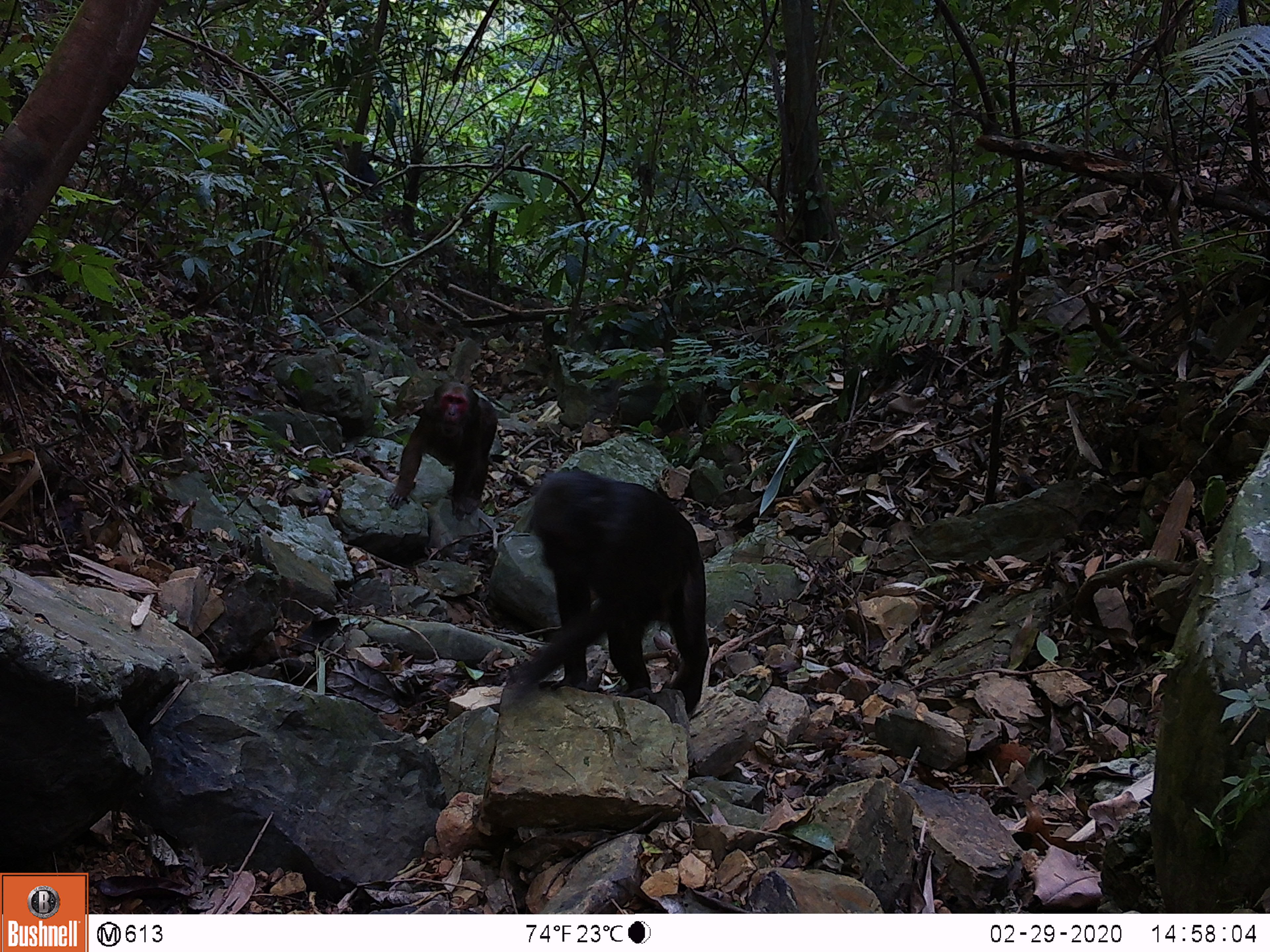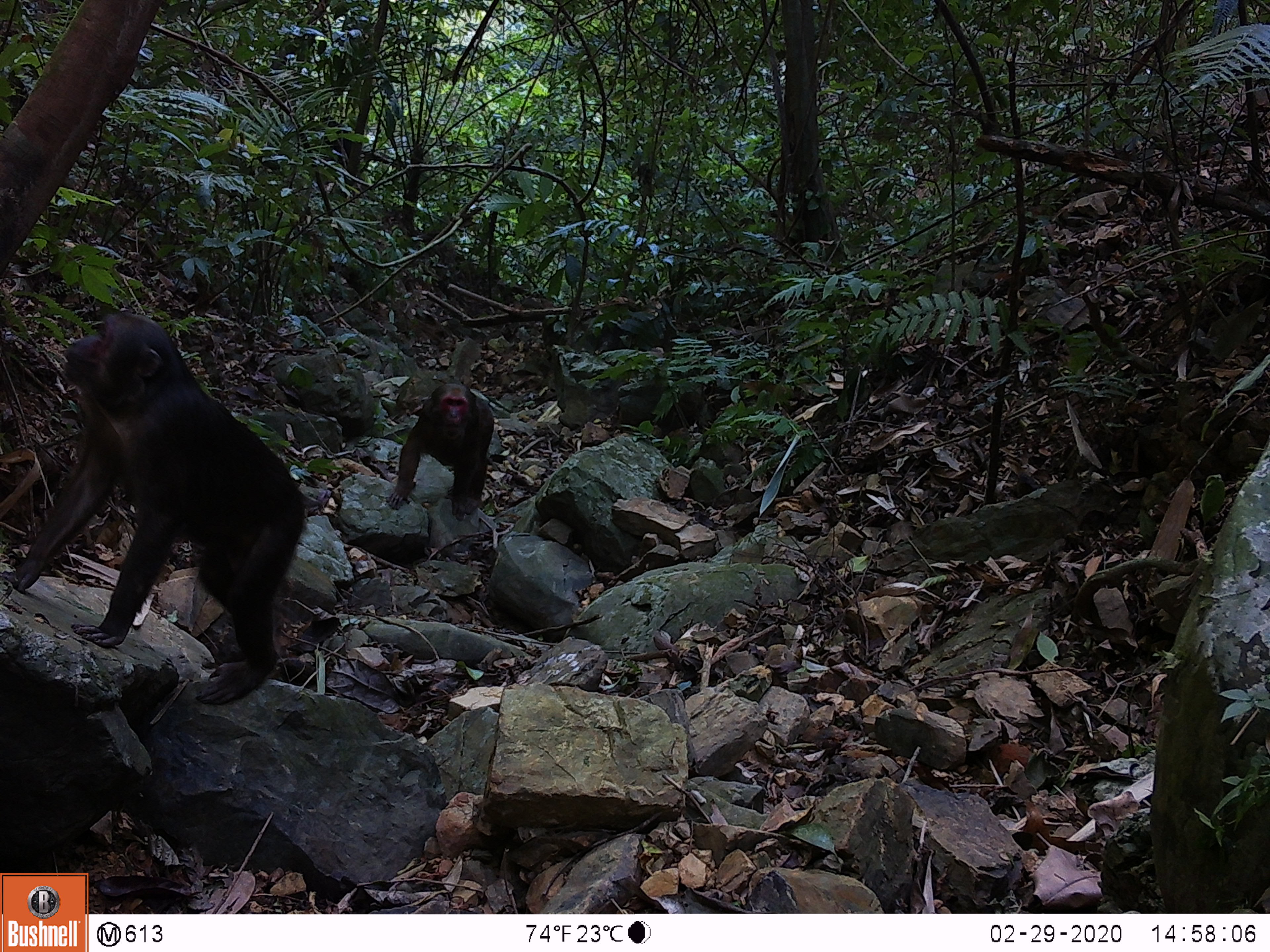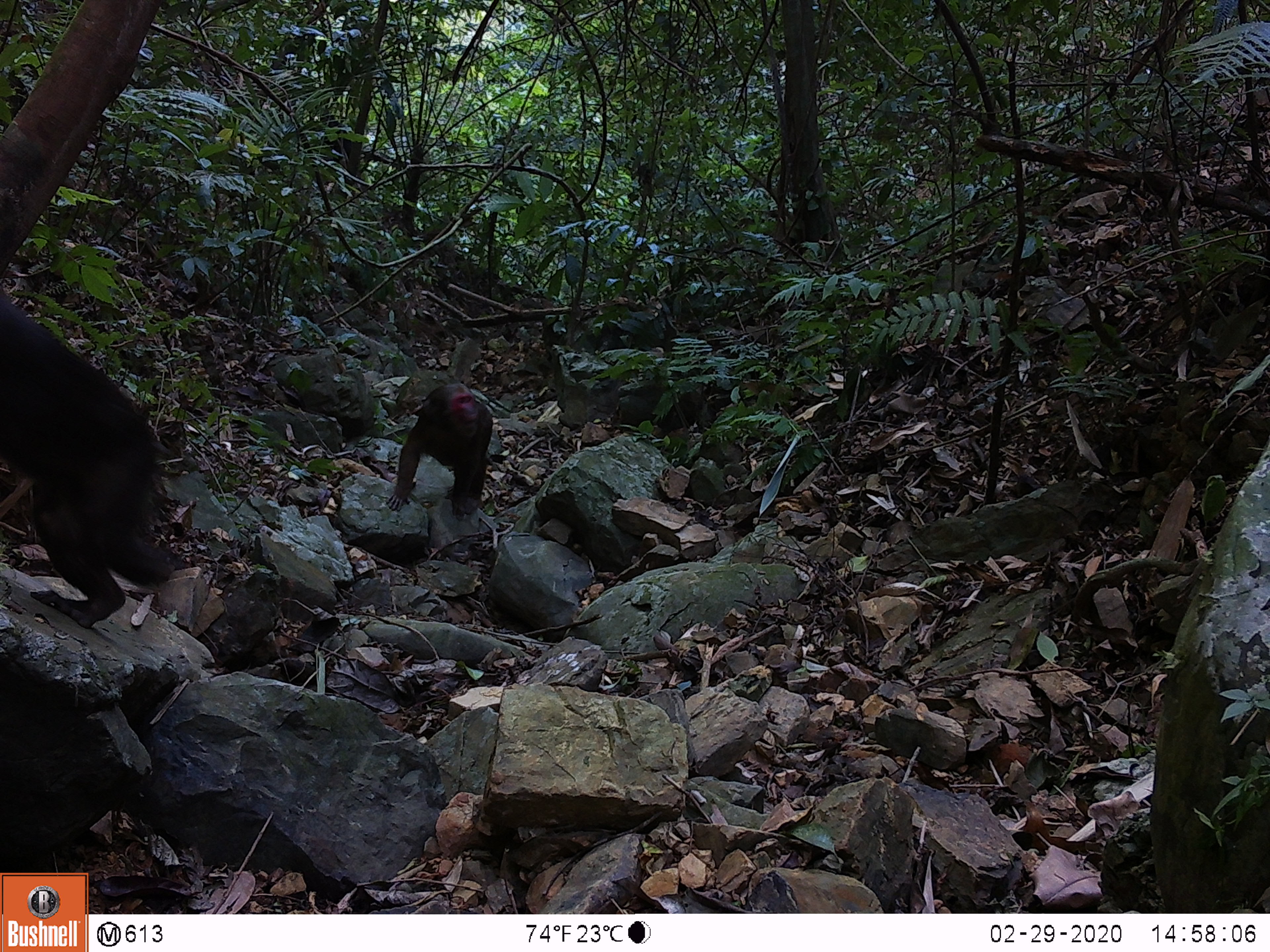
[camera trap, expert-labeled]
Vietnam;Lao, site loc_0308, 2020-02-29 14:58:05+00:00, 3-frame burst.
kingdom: Animalia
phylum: Chordata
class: Mammalia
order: Primates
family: Cercopithecidae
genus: Macaca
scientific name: Macaca arctoides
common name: stump-tailed macaque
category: stump tailed macaque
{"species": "stump tailed macaque (stump-tailed macaque) (Macaca arctoides)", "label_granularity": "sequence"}